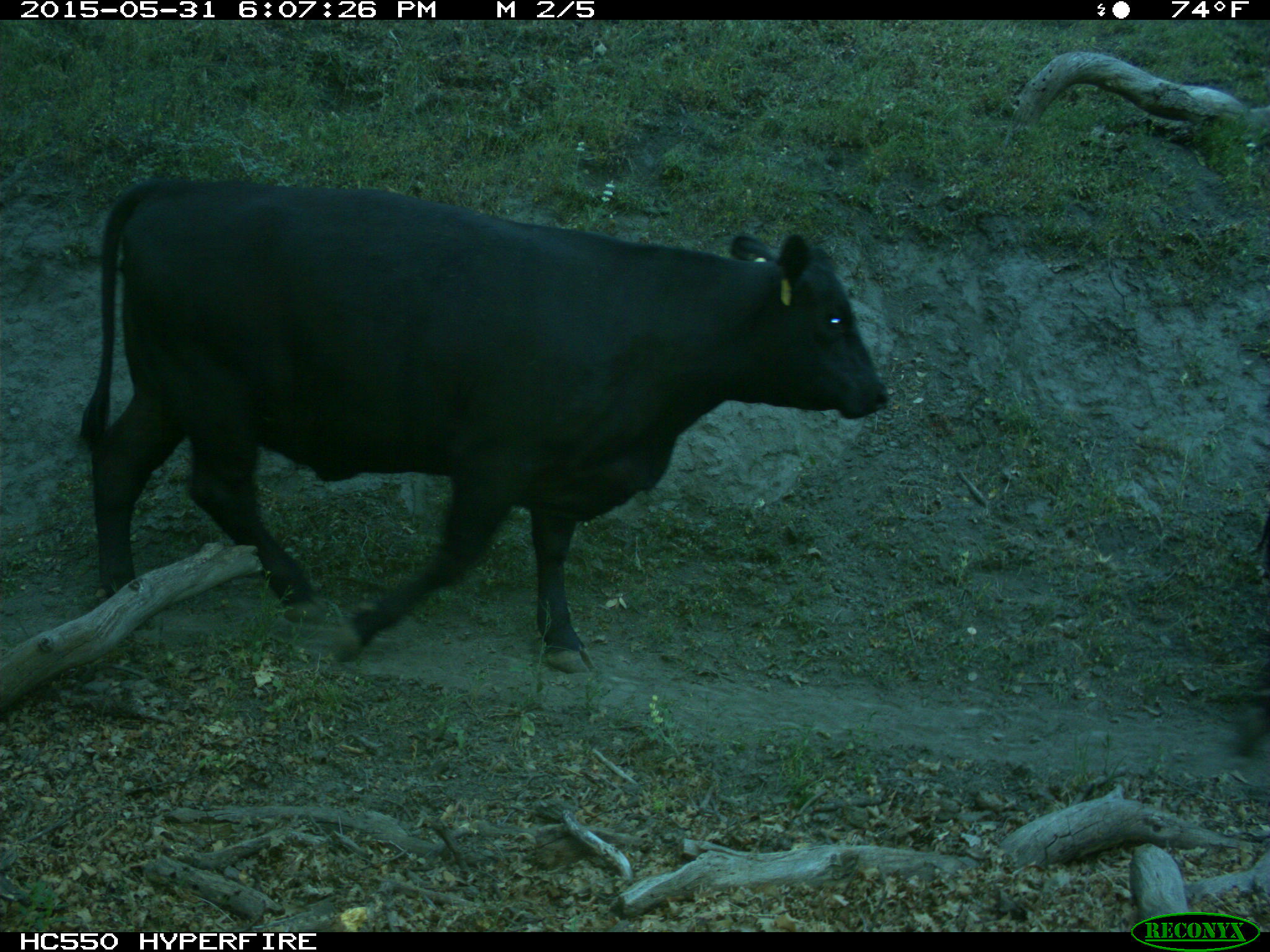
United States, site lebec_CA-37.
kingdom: Animalia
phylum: Chordata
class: Mammalia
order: Artiodactyla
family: Bovidae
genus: Bos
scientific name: Bos taurus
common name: domestic cow